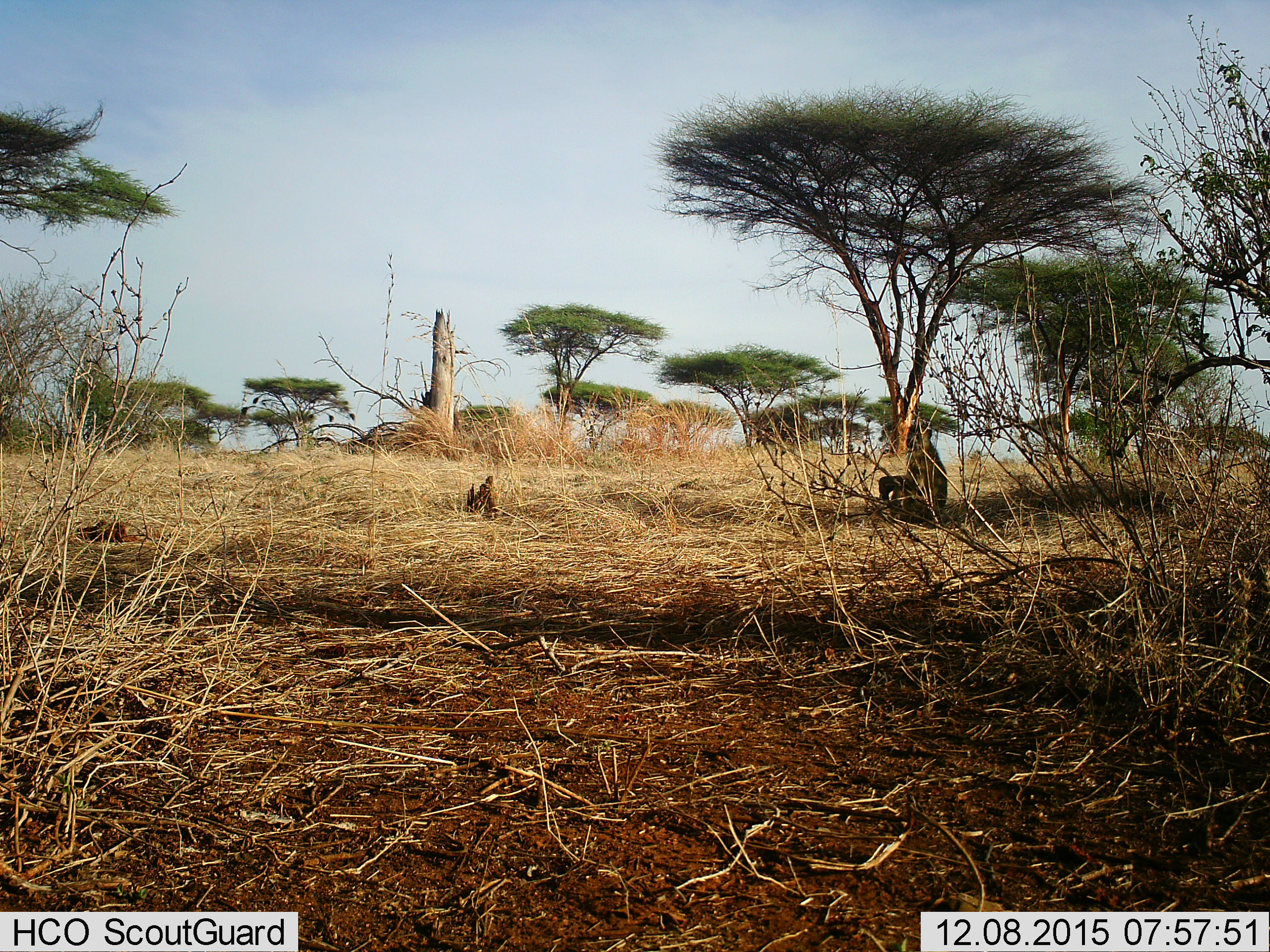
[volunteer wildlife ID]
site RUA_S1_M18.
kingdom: Animalia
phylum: Chordata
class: Mammalia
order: Primates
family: Cercopithecidae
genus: Papio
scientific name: Papio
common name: baboon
Baboon (Papio), count 1. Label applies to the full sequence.